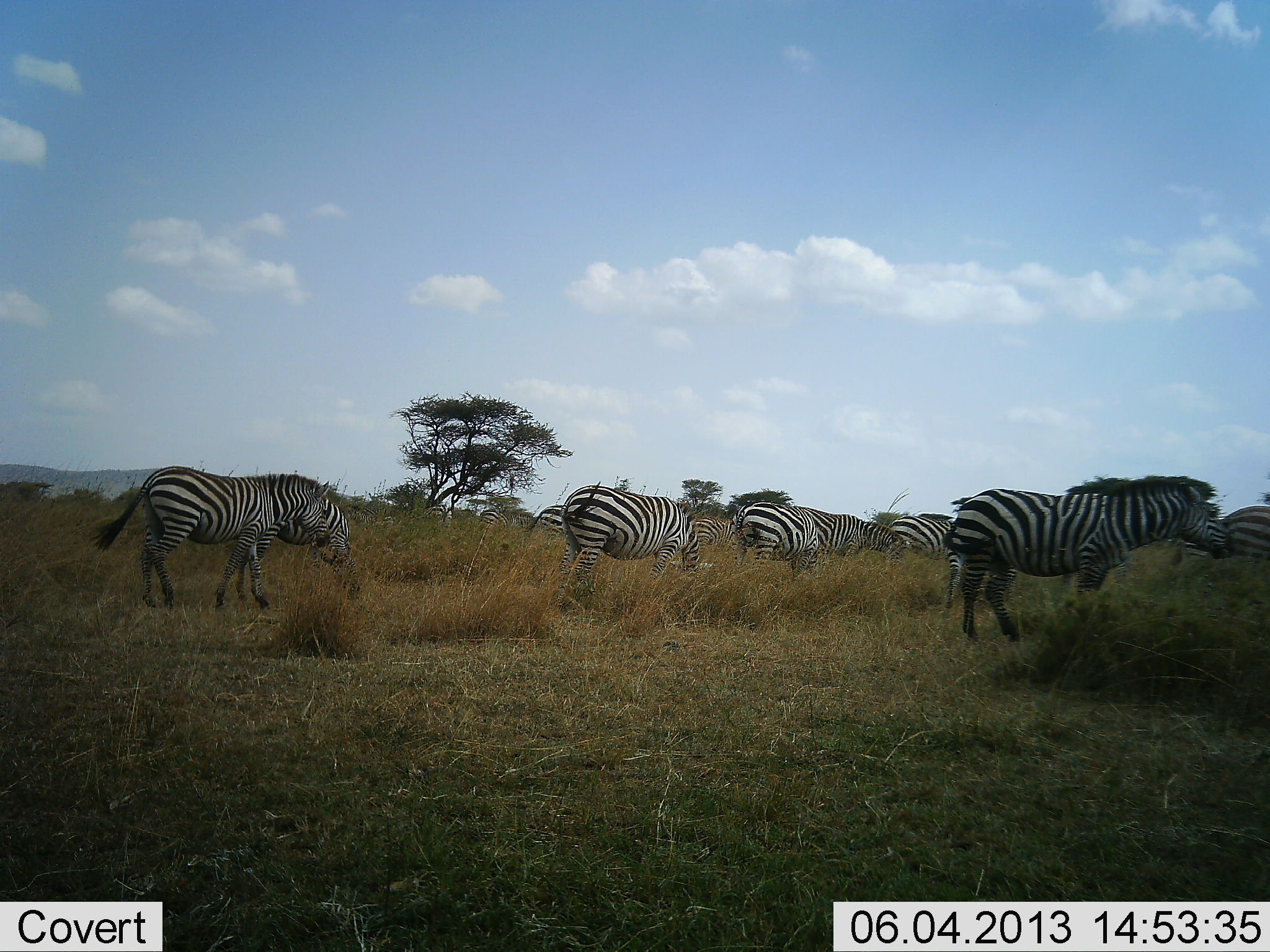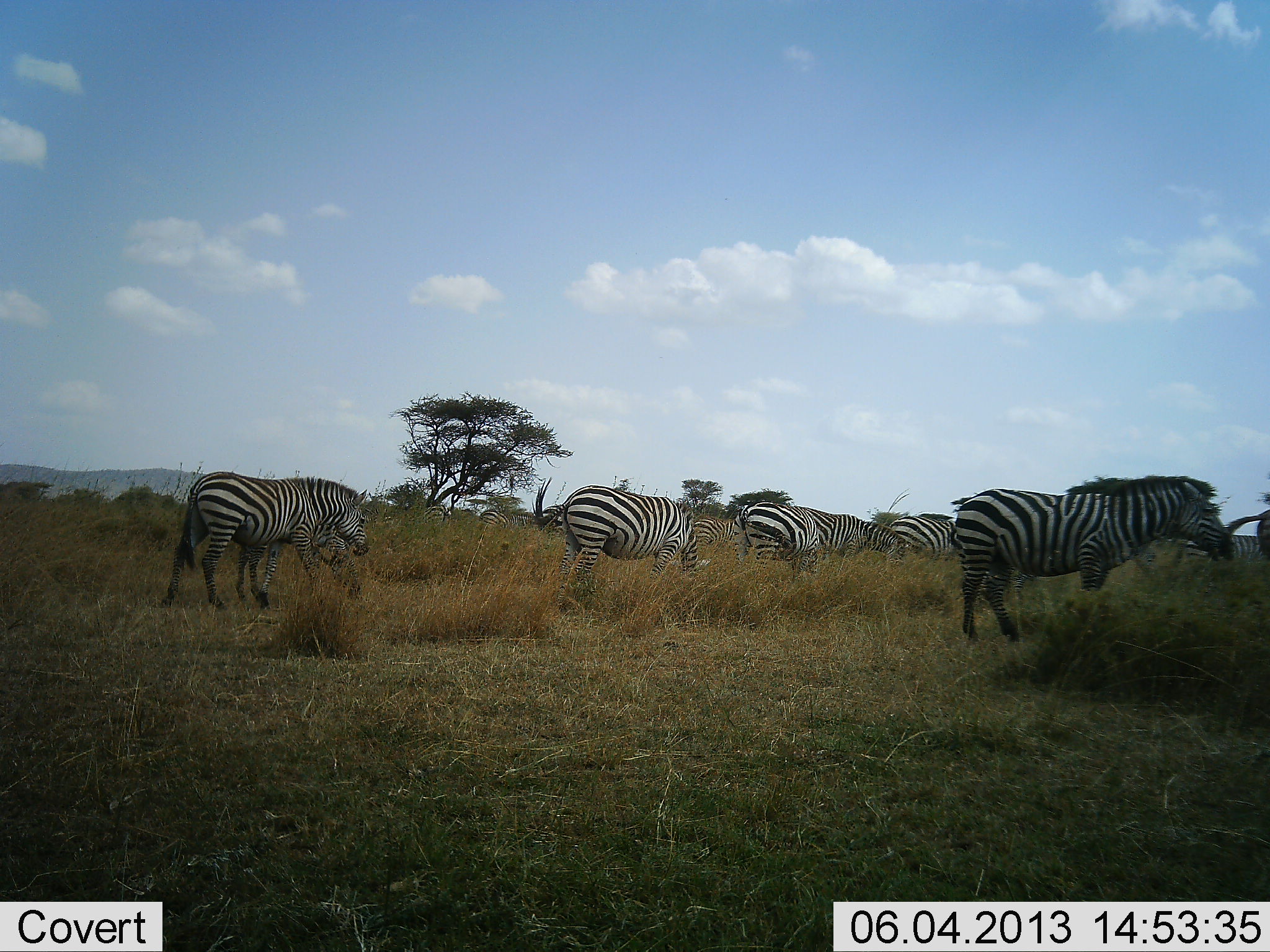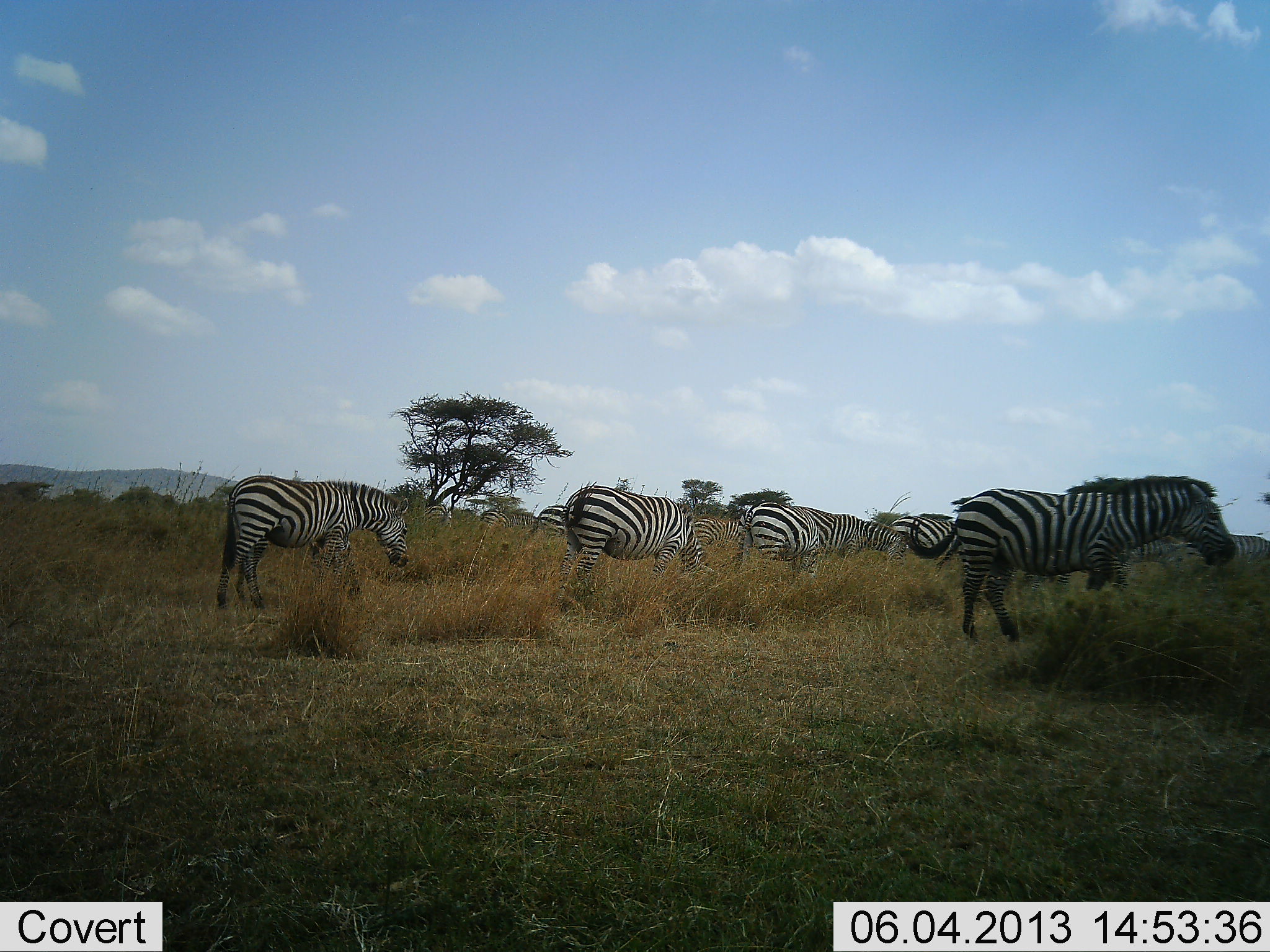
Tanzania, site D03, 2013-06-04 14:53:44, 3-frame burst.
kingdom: Animalia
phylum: Chordata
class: Mammalia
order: Perissodactyla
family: Equidae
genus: Equus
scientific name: Equus quagga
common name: plains zebra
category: zebra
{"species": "zebra (plains zebra) (Equus quagga)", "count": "8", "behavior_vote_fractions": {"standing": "60%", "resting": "20%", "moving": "30%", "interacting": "0%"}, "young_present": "20%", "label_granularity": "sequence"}